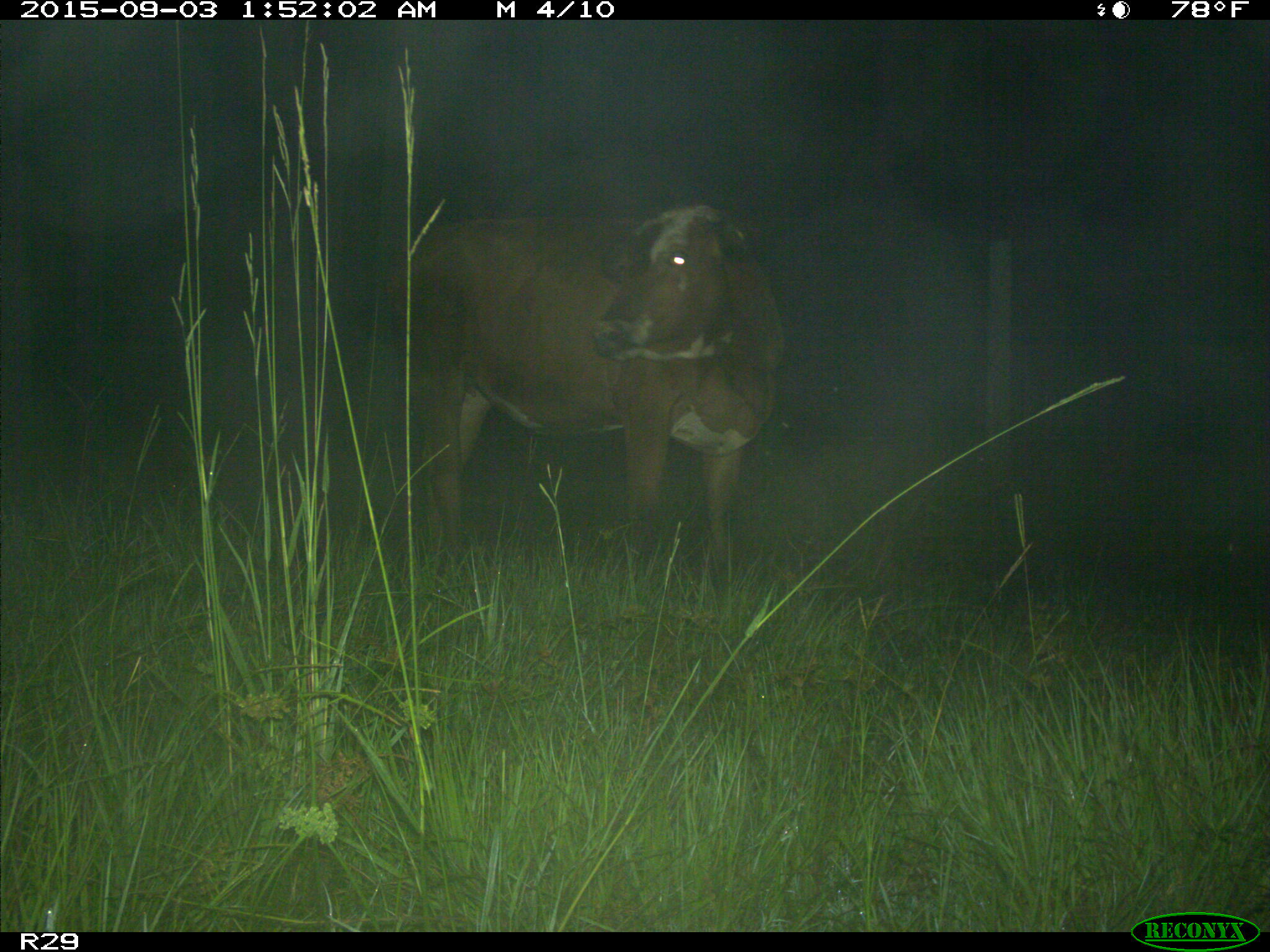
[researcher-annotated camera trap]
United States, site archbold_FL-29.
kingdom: Animalia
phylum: Chordata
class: Mammalia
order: Artiodactyla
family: Bovidae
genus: Bos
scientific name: Bos taurus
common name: domestic cow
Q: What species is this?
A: Bos taurus (domestic cow).